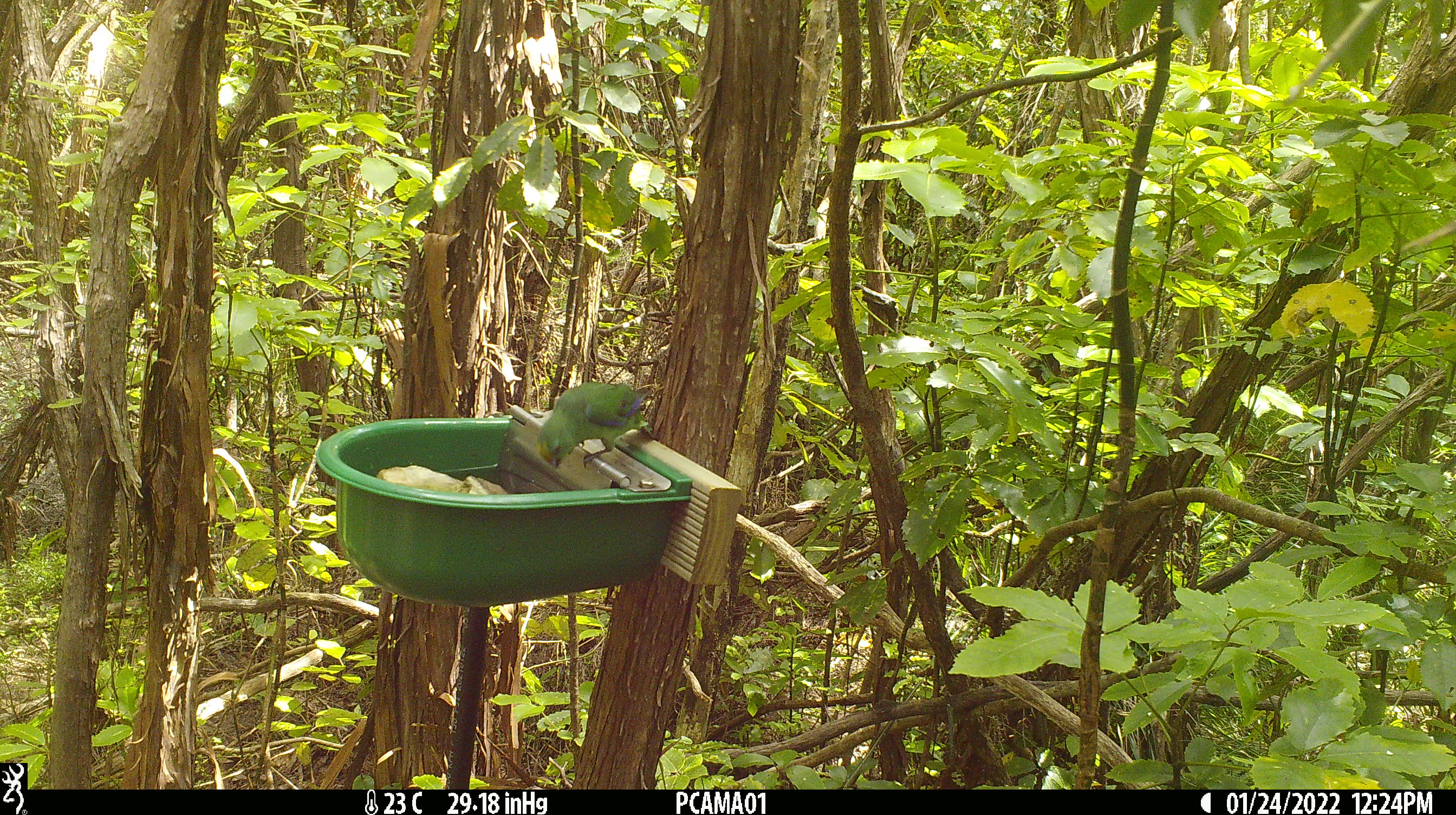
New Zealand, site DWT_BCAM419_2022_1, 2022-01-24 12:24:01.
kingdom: Animalia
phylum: Chordata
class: Aves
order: Psittaciformes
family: Psittaculidae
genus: Cyanoramphus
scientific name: Cyanoramphus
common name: parakeet